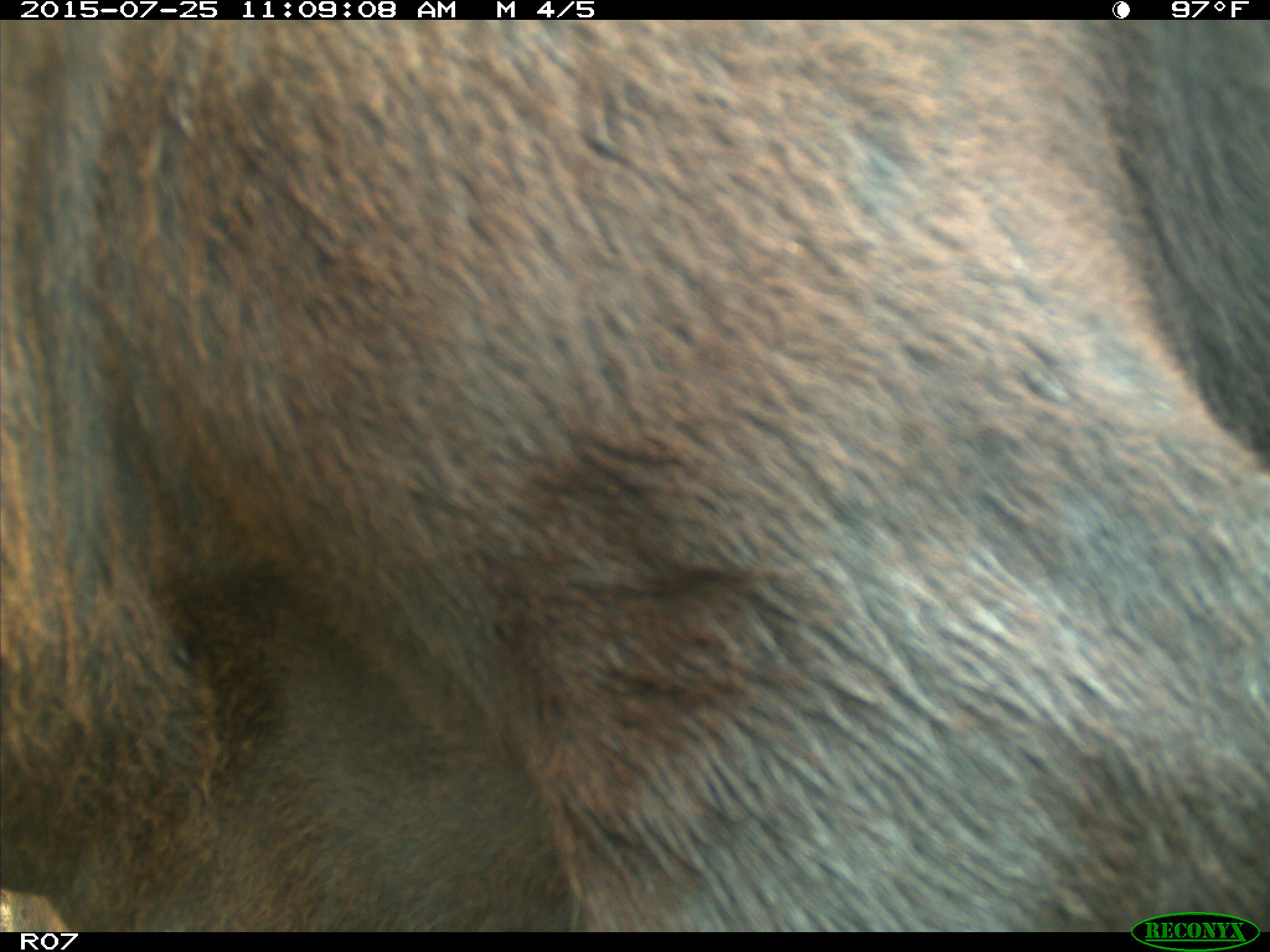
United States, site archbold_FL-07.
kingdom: Animalia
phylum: Chordata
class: Mammalia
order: Artiodactyla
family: Bovidae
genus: Bos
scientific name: Bos taurus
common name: domestic cow